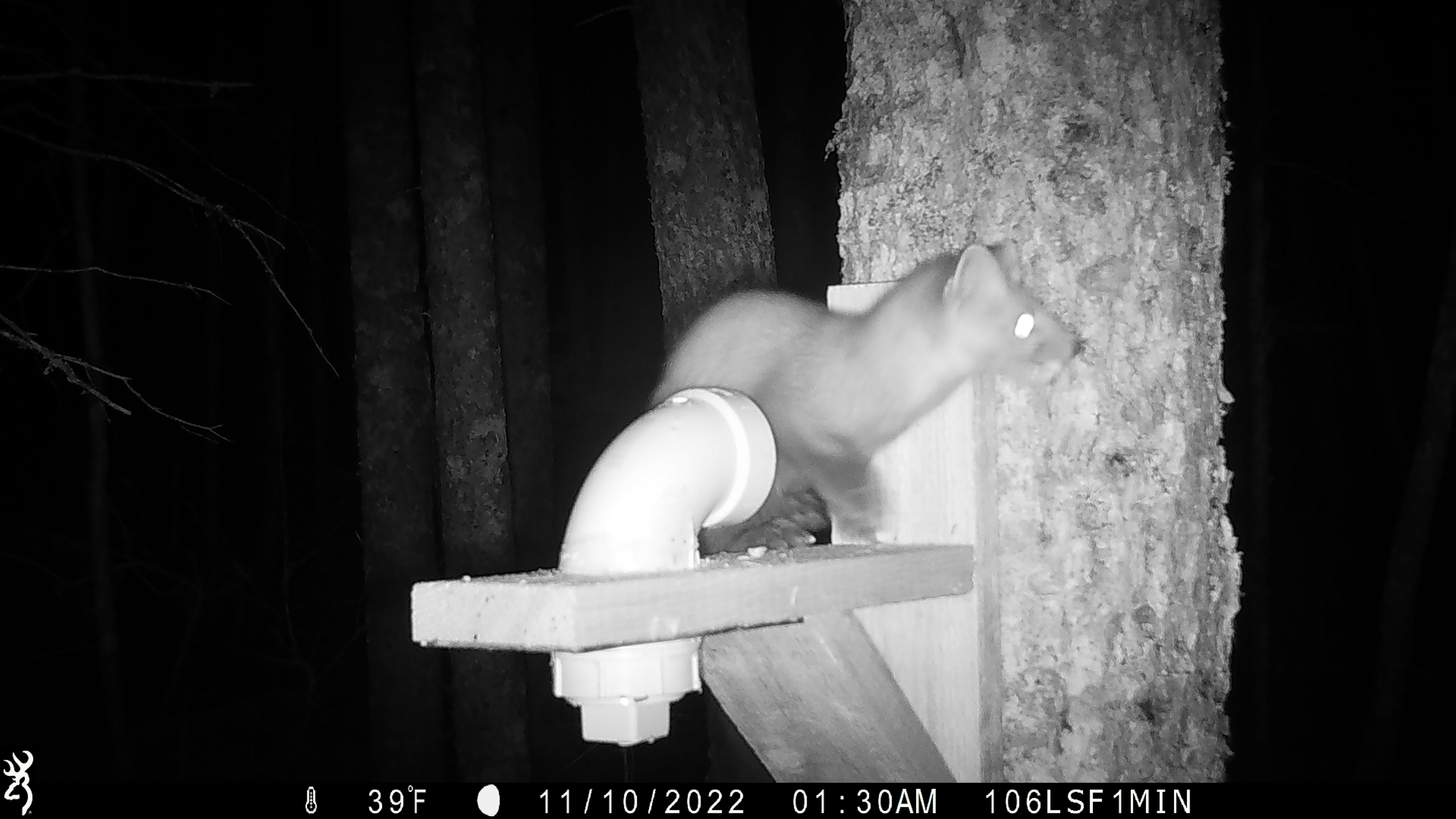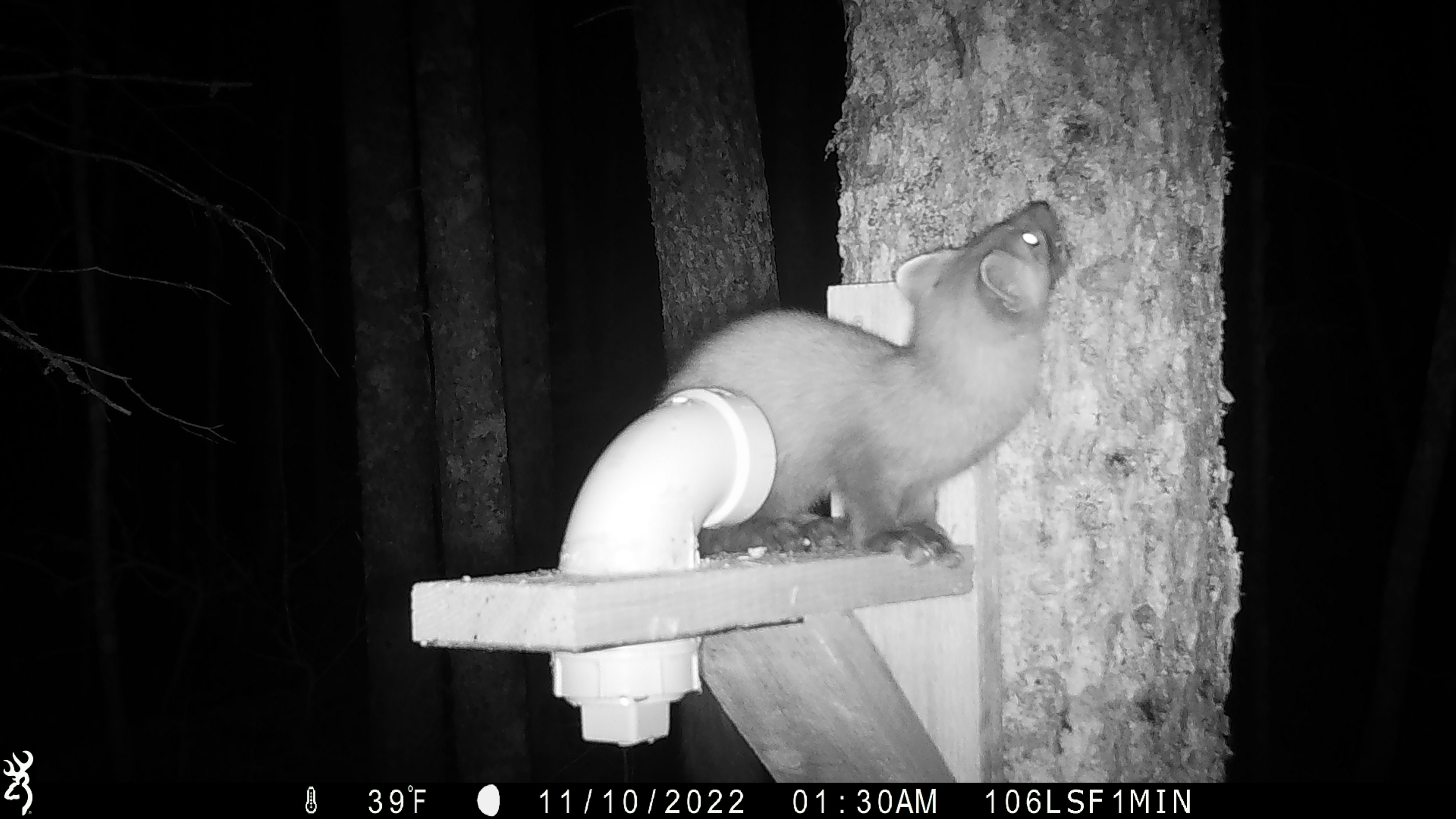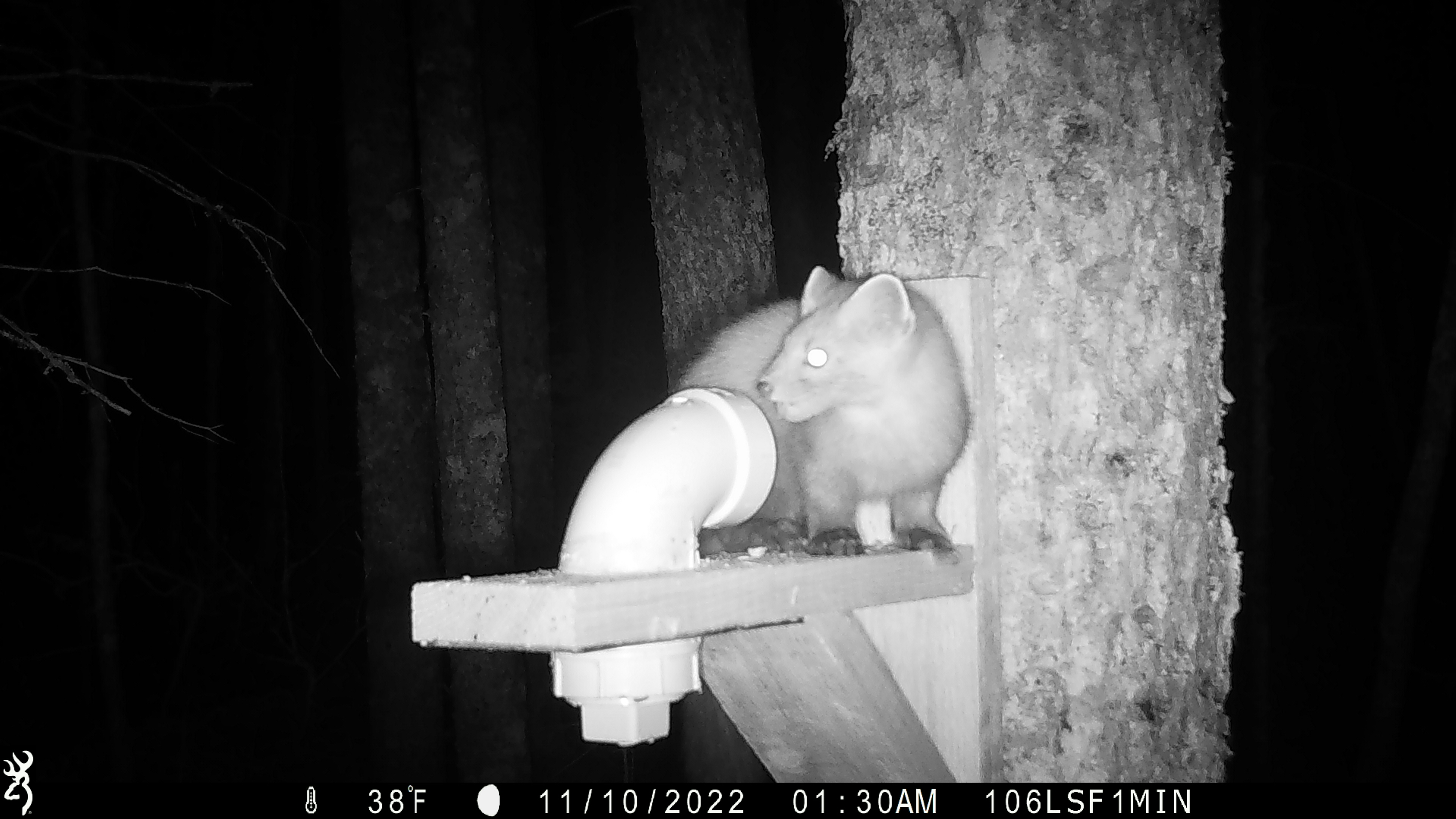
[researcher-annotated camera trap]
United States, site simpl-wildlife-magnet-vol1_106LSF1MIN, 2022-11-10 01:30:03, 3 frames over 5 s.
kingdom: Animalia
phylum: Chordata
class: Mammalia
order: Carnivora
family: Mustelidae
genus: Martes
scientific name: Martes americana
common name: american marten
American marten (Martes americana).